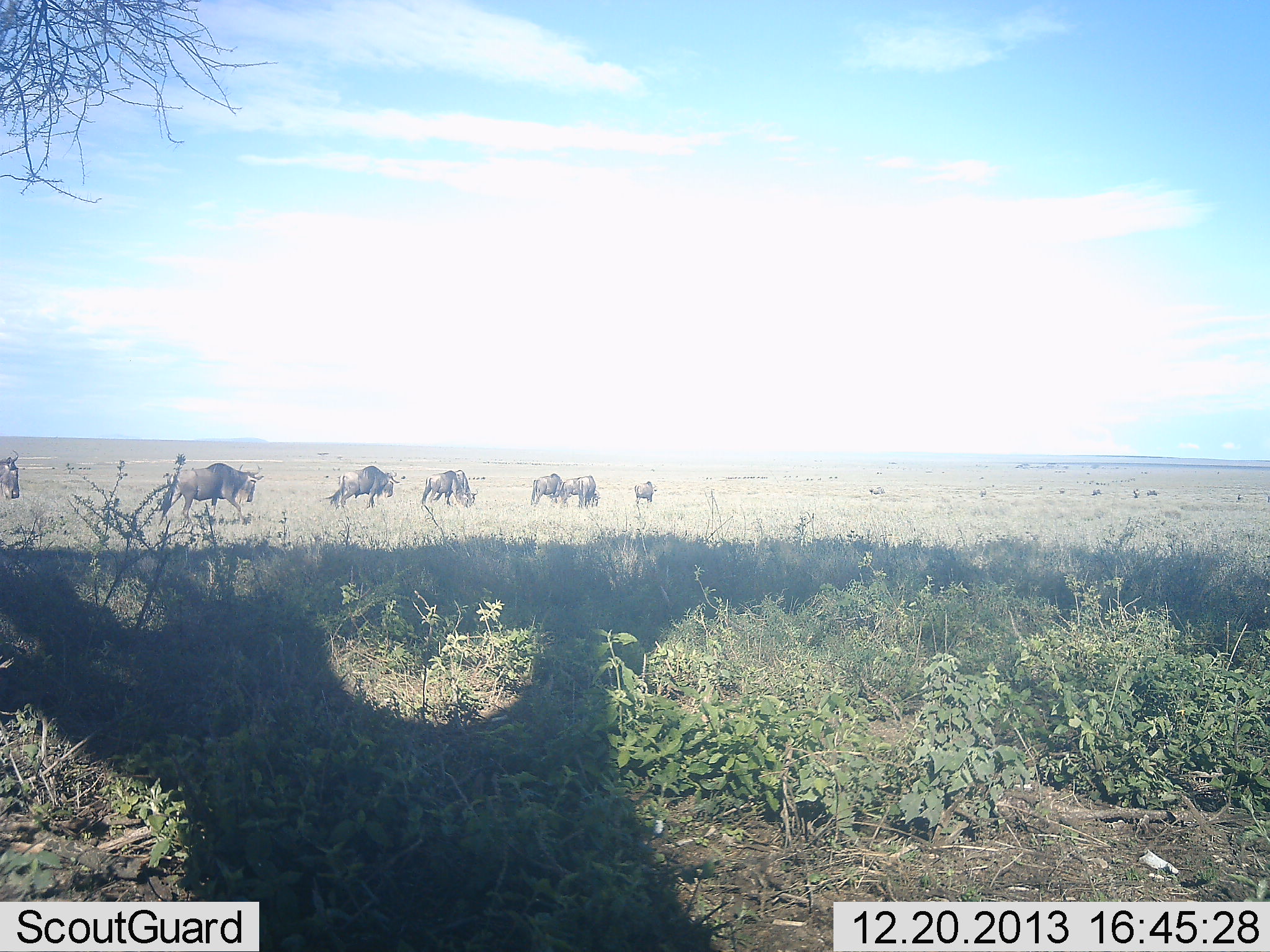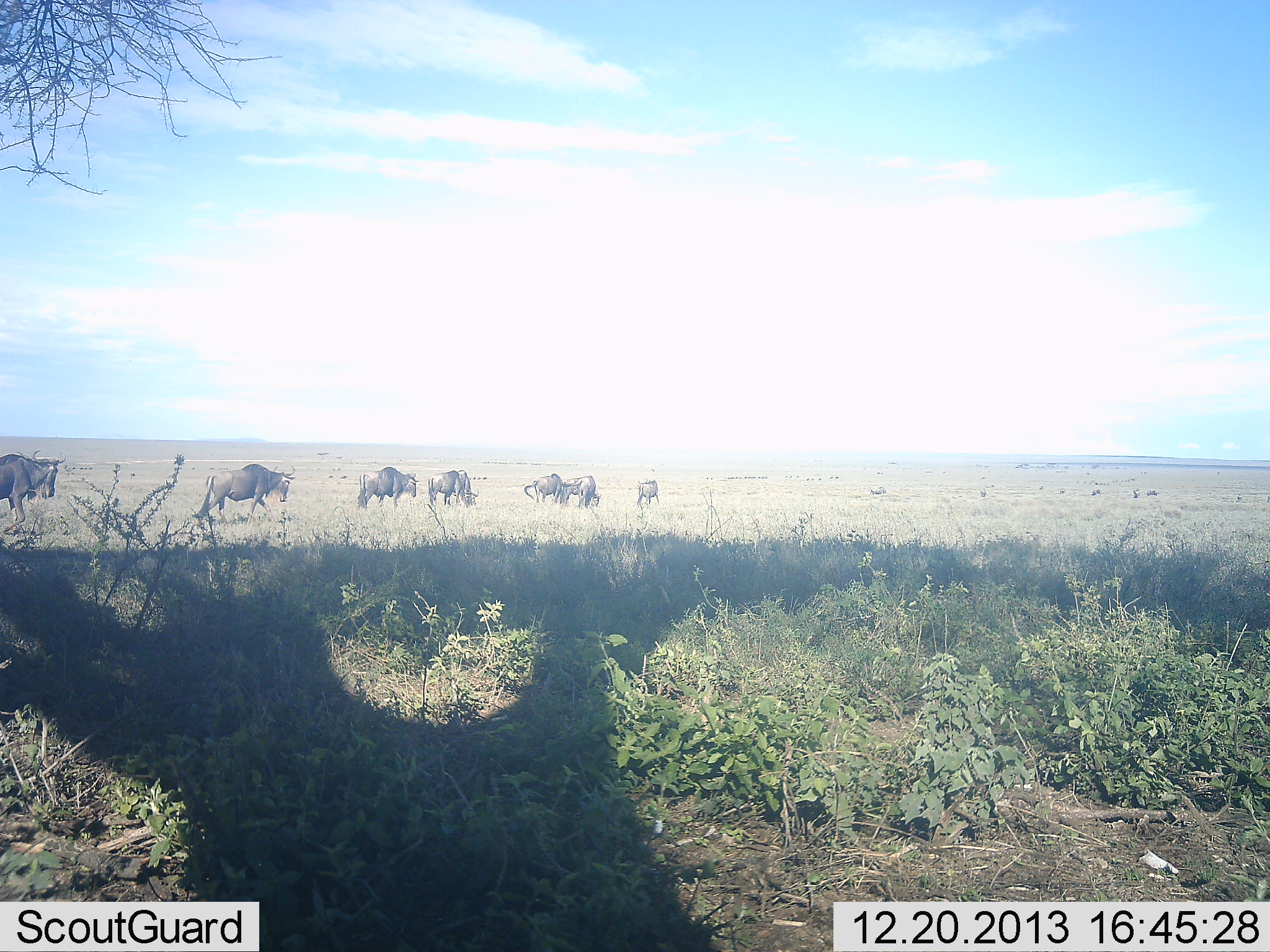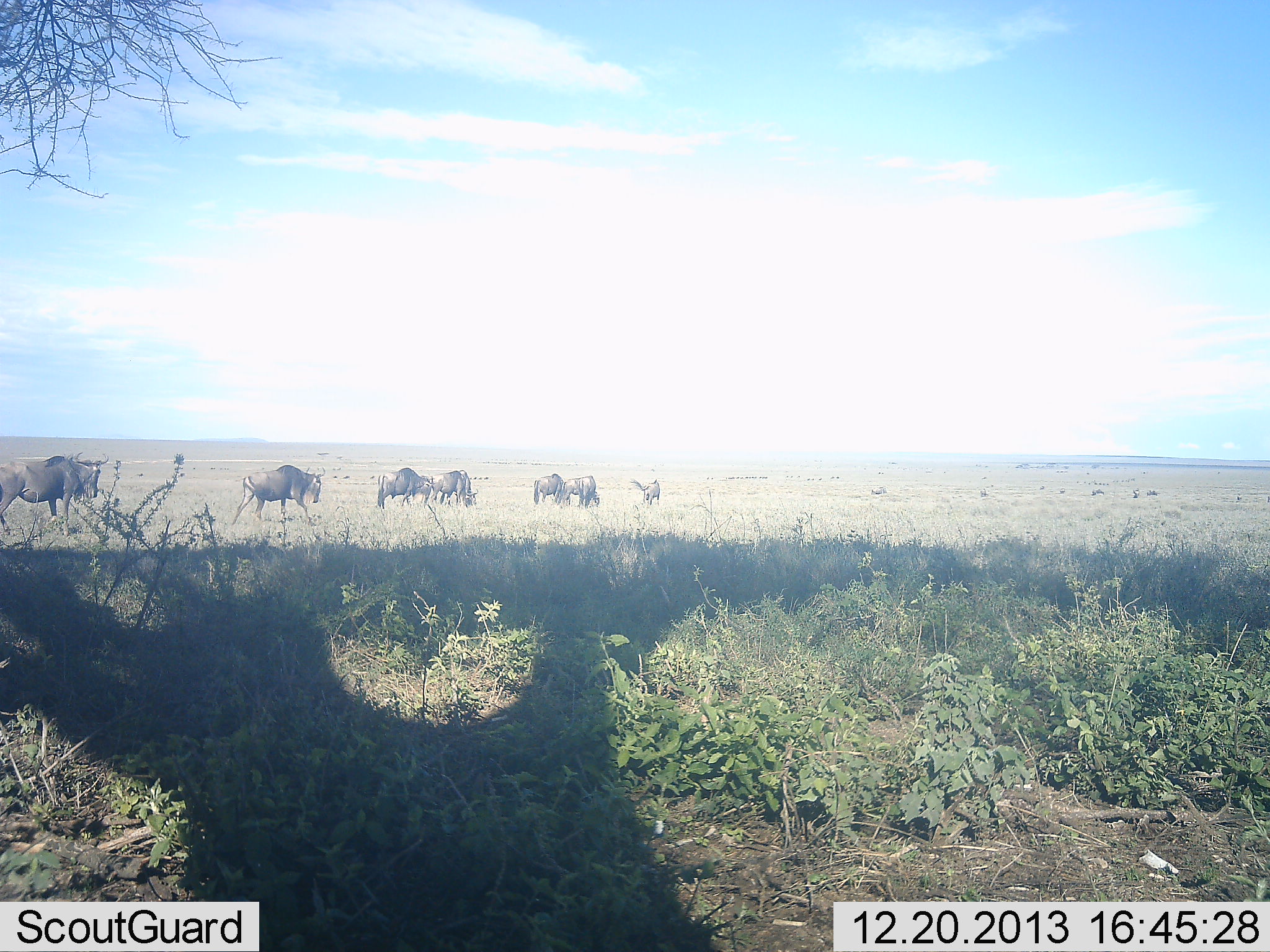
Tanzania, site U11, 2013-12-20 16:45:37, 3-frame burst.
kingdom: Animalia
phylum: Chordata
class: Mammalia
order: Artiodactyla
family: Bovidae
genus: Connochaetes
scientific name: Connochaetes taurinus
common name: blue wildebeest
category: wildebeest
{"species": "wildebeest (blue wildebeest) (Connochaetes taurinus)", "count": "8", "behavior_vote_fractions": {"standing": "20%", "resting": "0%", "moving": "100%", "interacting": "0%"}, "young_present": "0%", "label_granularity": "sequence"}